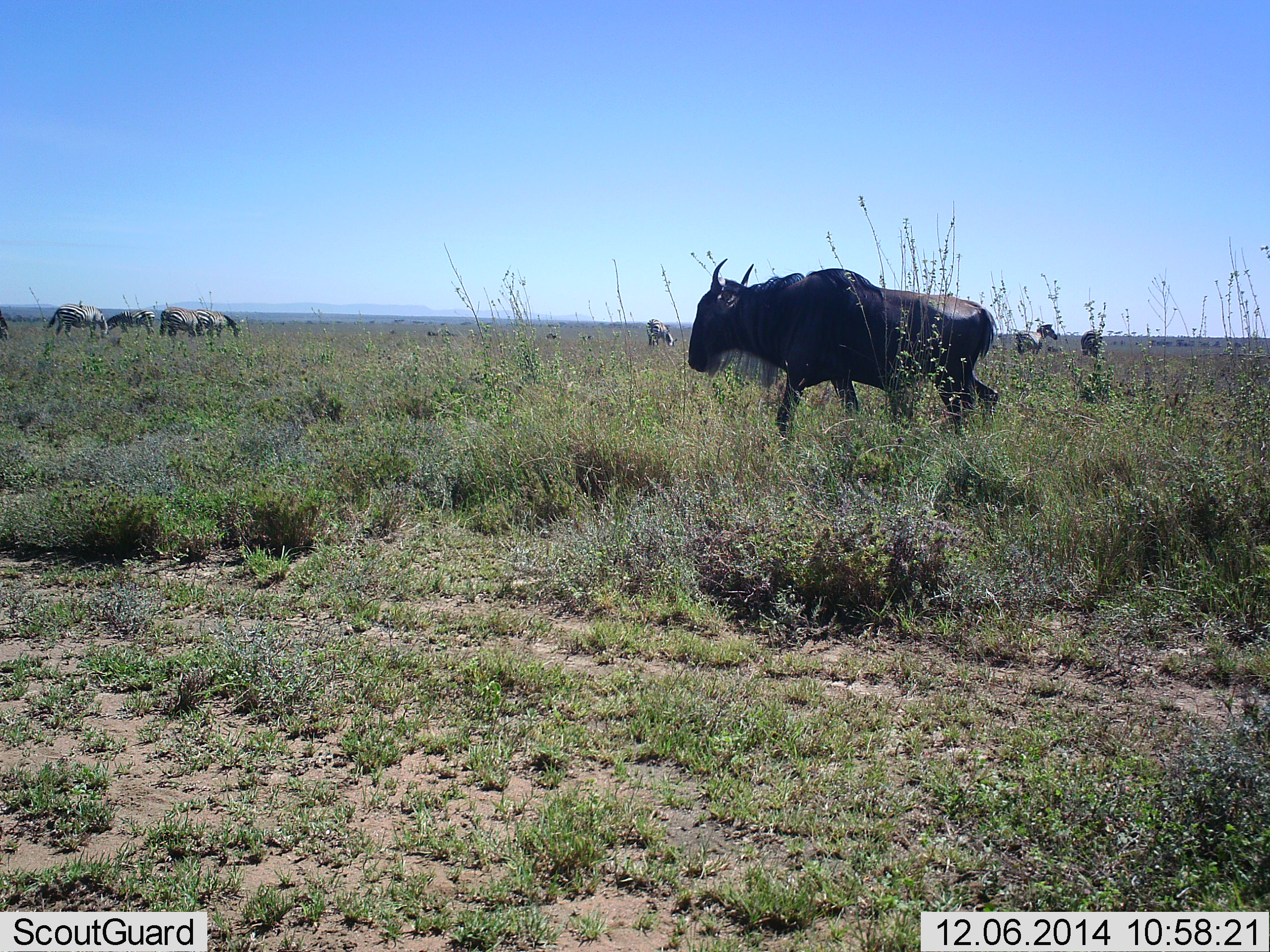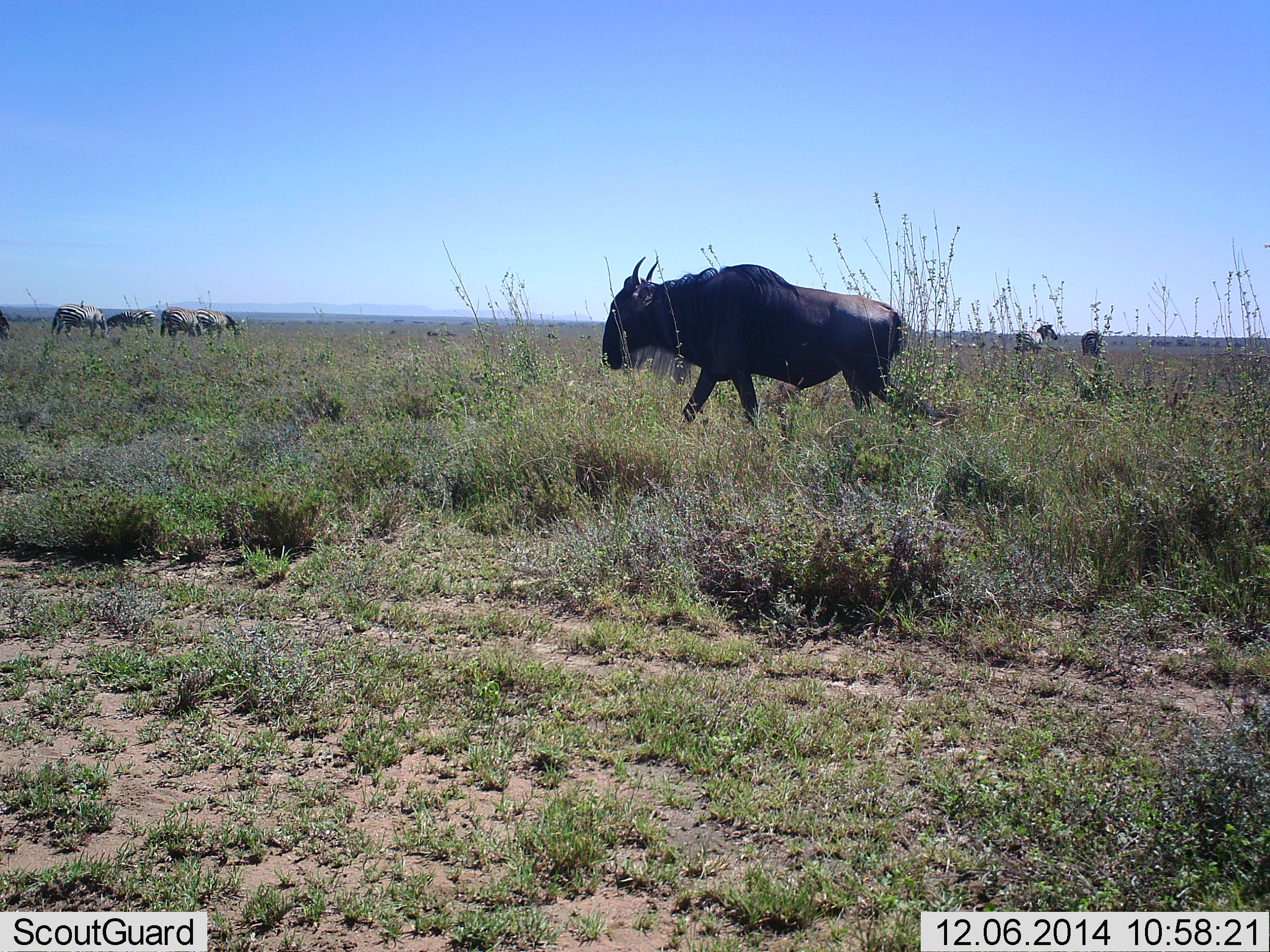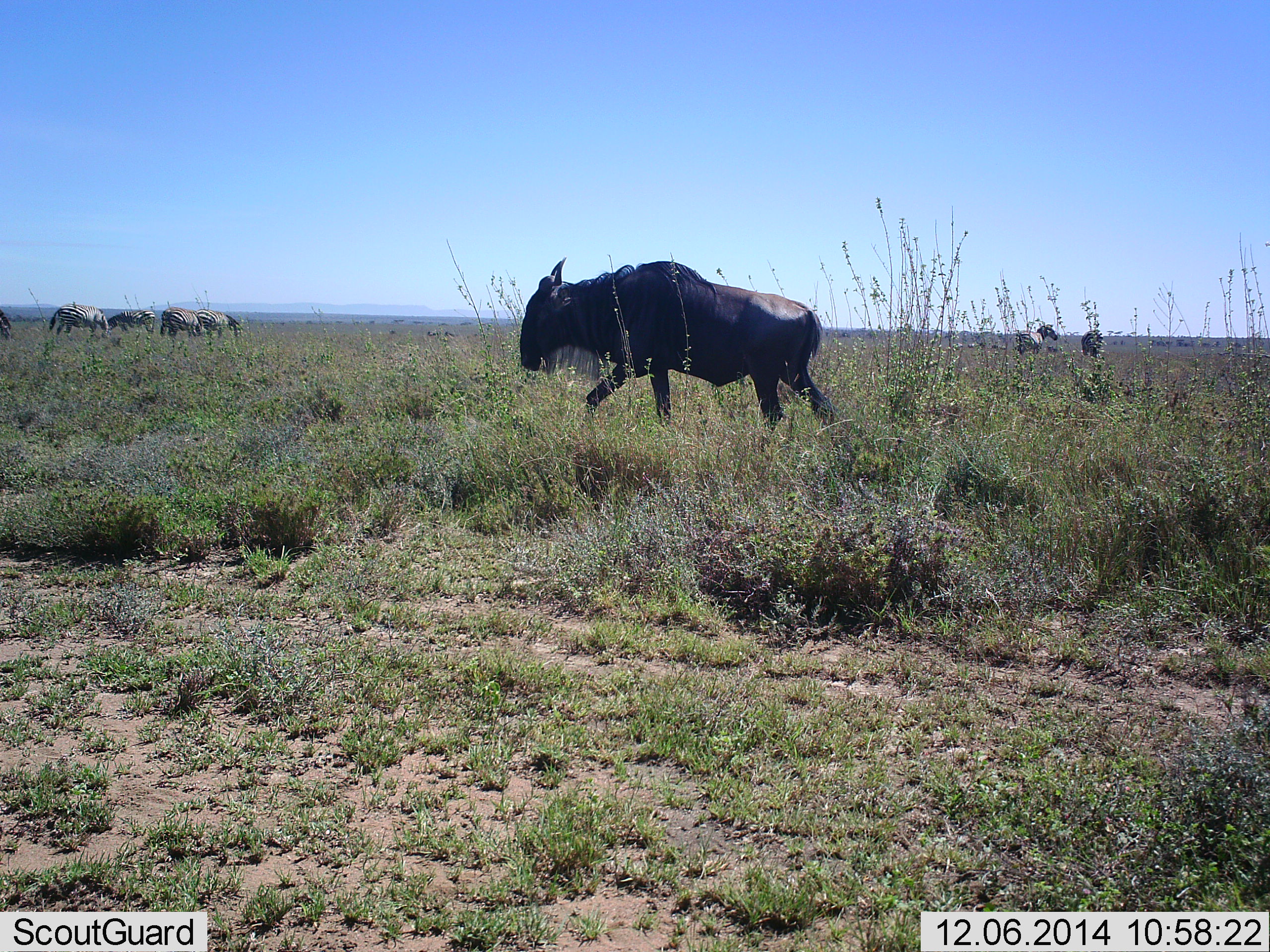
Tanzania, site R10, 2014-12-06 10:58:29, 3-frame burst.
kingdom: Animalia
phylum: Chordata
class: Mammalia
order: Artiodactyla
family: Bovidae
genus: Connochaetes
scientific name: Connochaetes taurinus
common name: blue wildebeest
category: wildebeest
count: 1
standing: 28%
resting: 0%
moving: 94%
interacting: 0%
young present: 0%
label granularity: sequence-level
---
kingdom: Animalia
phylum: Chordata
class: Mammalia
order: Perissodactyla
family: Equidae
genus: Equus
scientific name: Equus quagga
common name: plains zebra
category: zebra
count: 7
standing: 40%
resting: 10%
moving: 0%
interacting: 0%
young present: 0%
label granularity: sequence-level